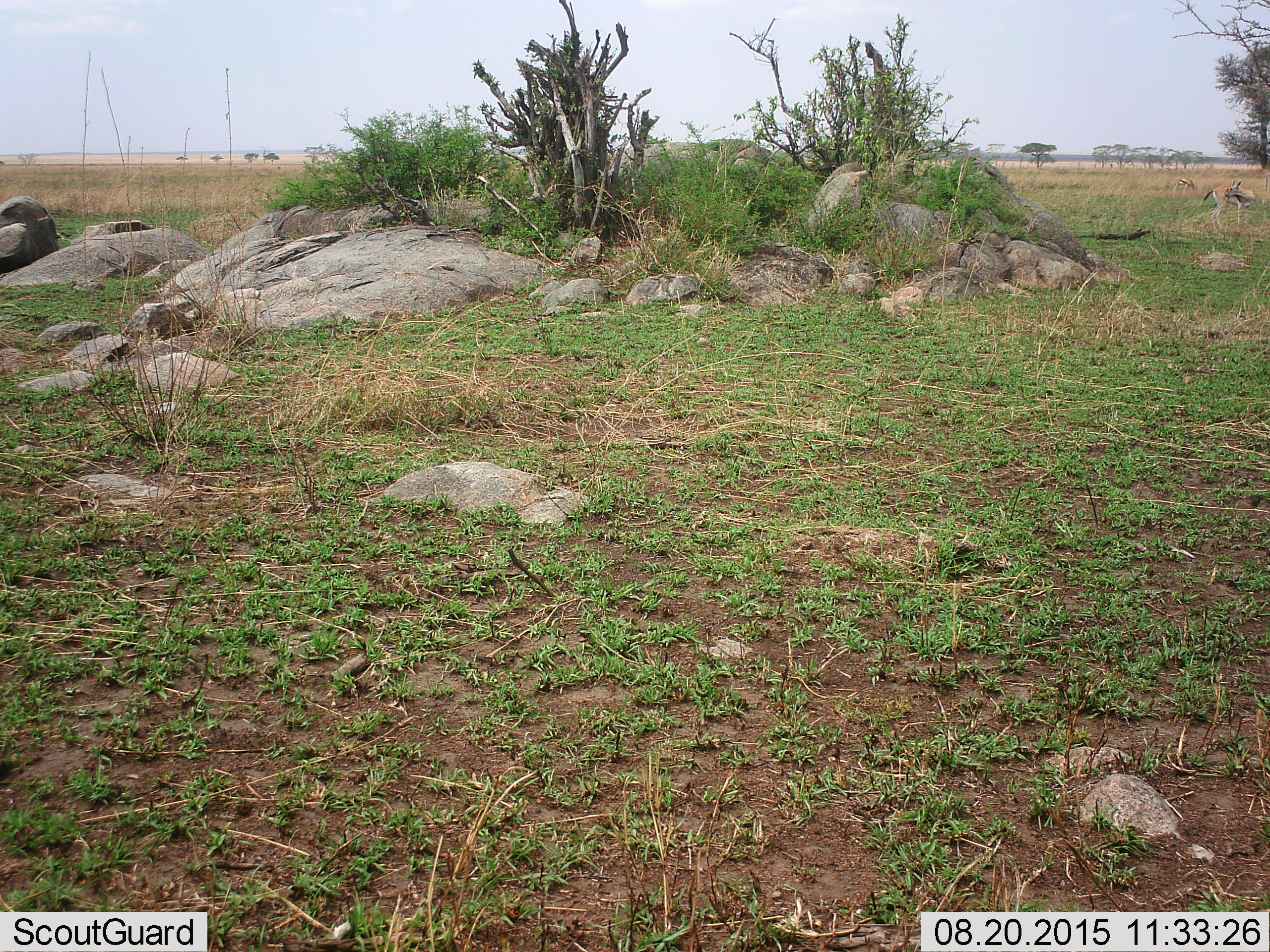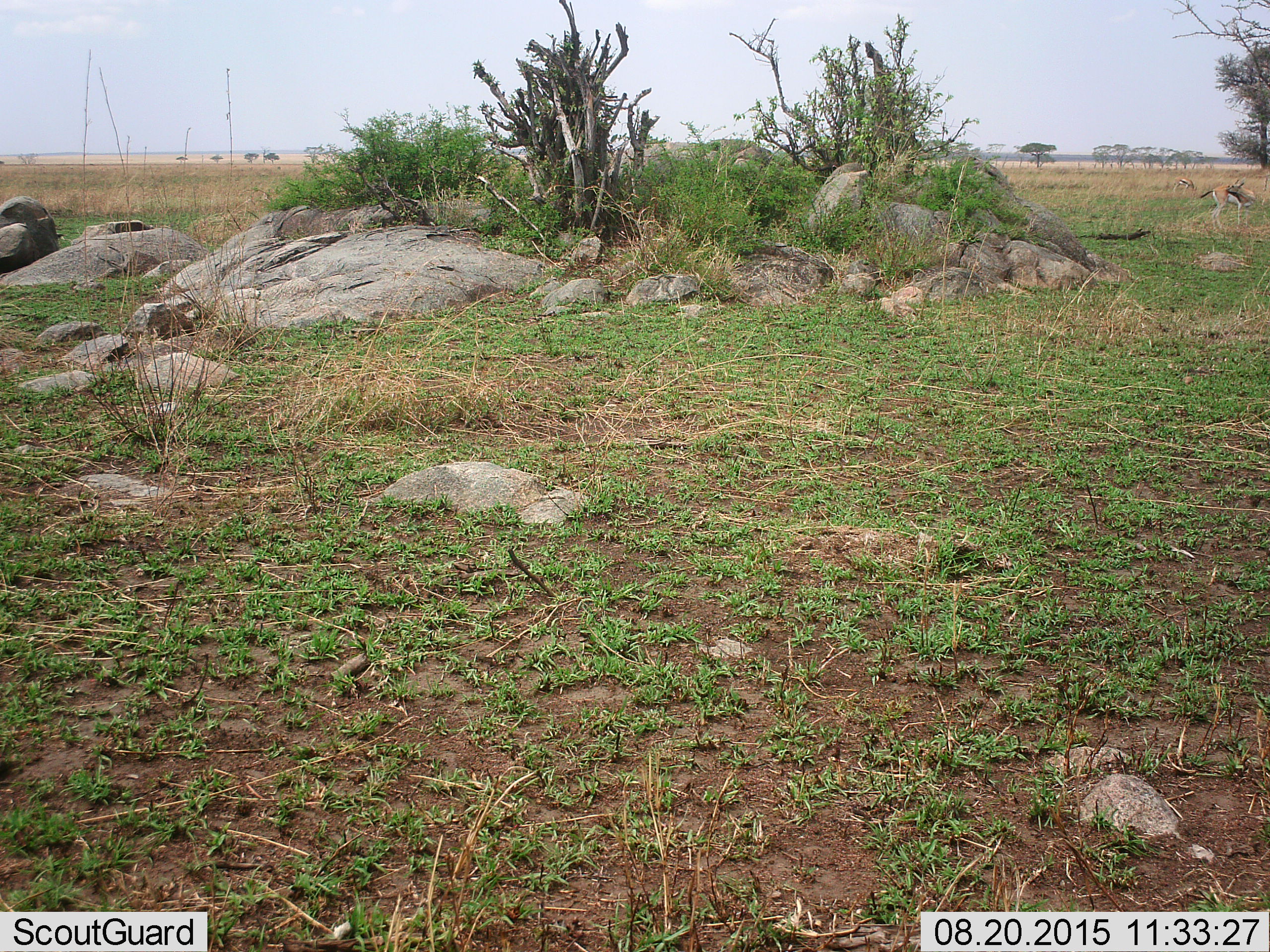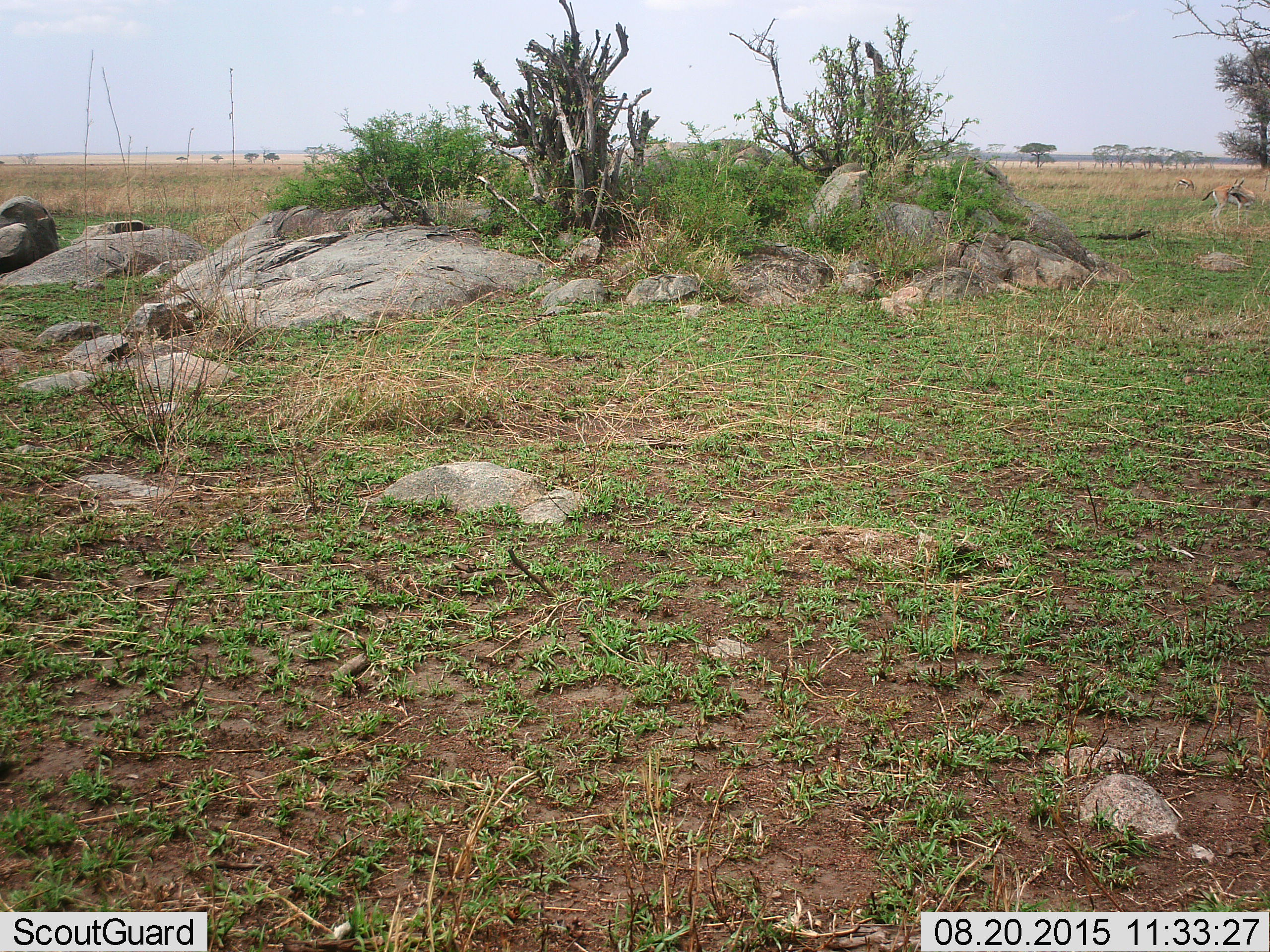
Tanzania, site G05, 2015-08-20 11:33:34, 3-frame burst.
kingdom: Animalia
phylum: Chordata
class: Mammalia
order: Artiodactyla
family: Bovidae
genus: Eudorcas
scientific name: Eudorcas thomsonii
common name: thomson's gazelle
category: gazellethomsons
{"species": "gazellethomsons (thomson's gazelle) (Eudorcas thomsonii)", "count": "2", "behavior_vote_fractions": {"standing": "100%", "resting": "11%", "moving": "11%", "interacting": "0%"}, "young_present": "0%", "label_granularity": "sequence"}